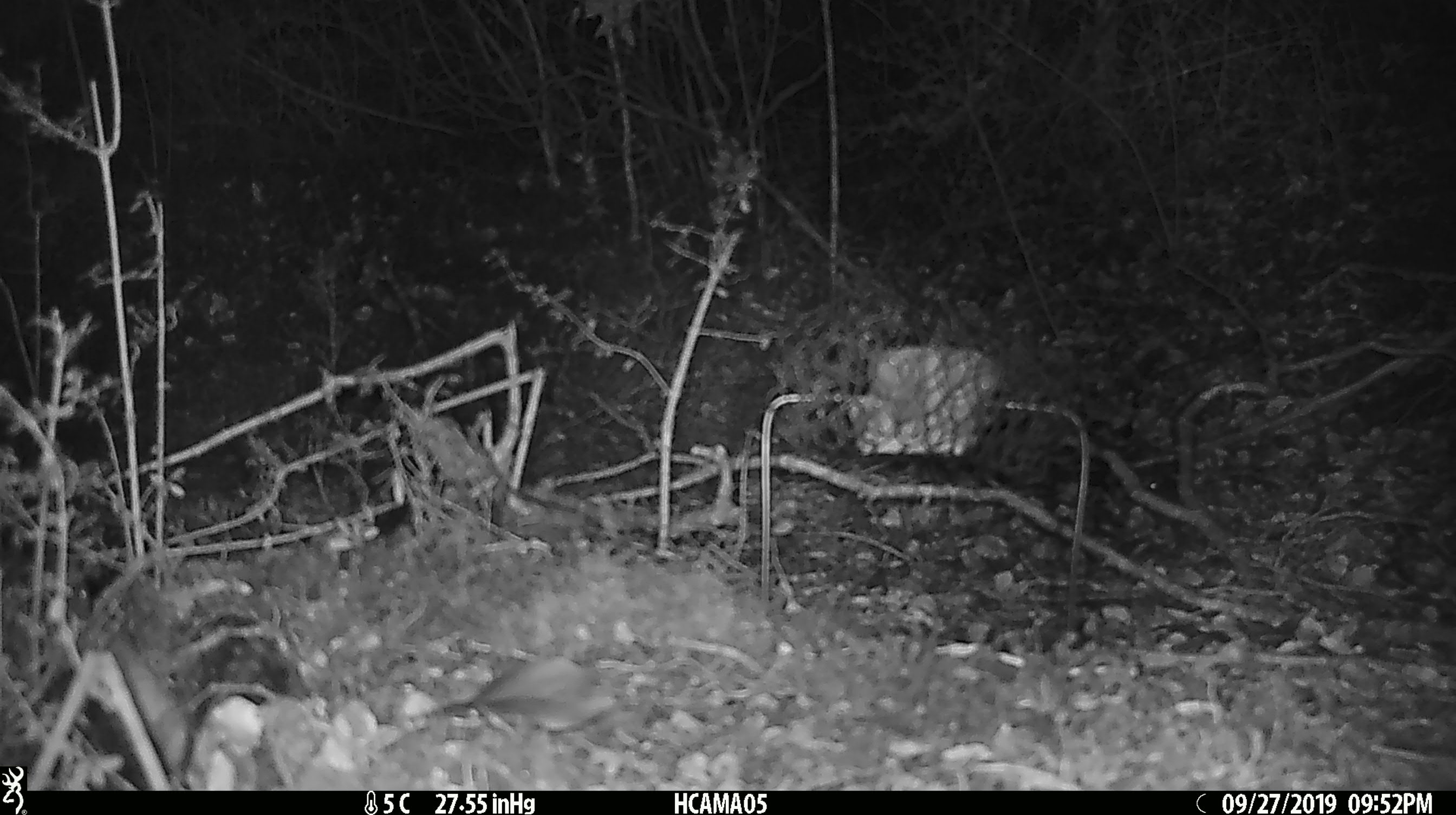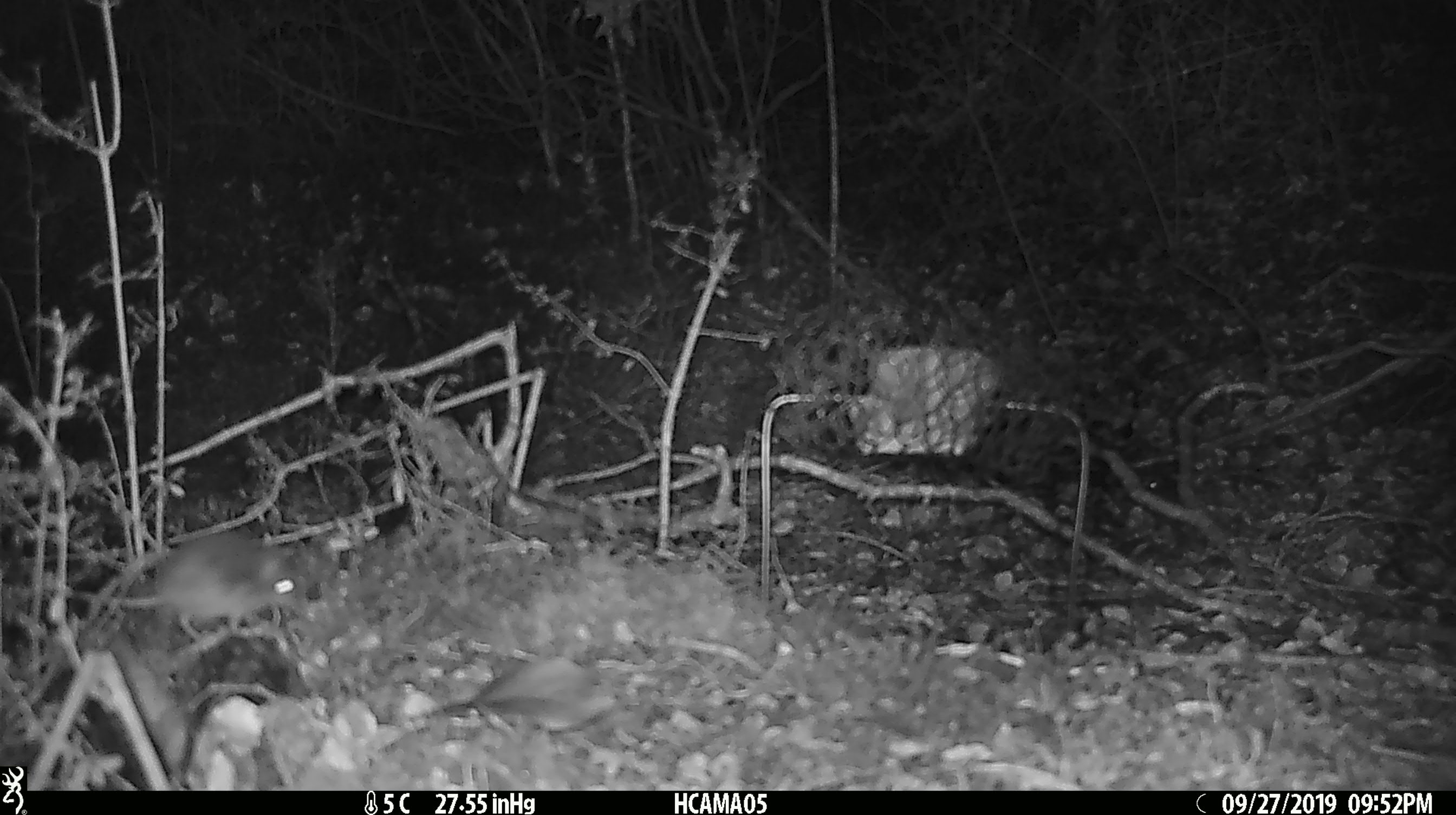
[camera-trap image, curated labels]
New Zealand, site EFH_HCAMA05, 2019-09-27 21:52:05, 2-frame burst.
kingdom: Animalia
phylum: Chordata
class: Mammalia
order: Rodentia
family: Muridae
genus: Mus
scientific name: Mus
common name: mouse